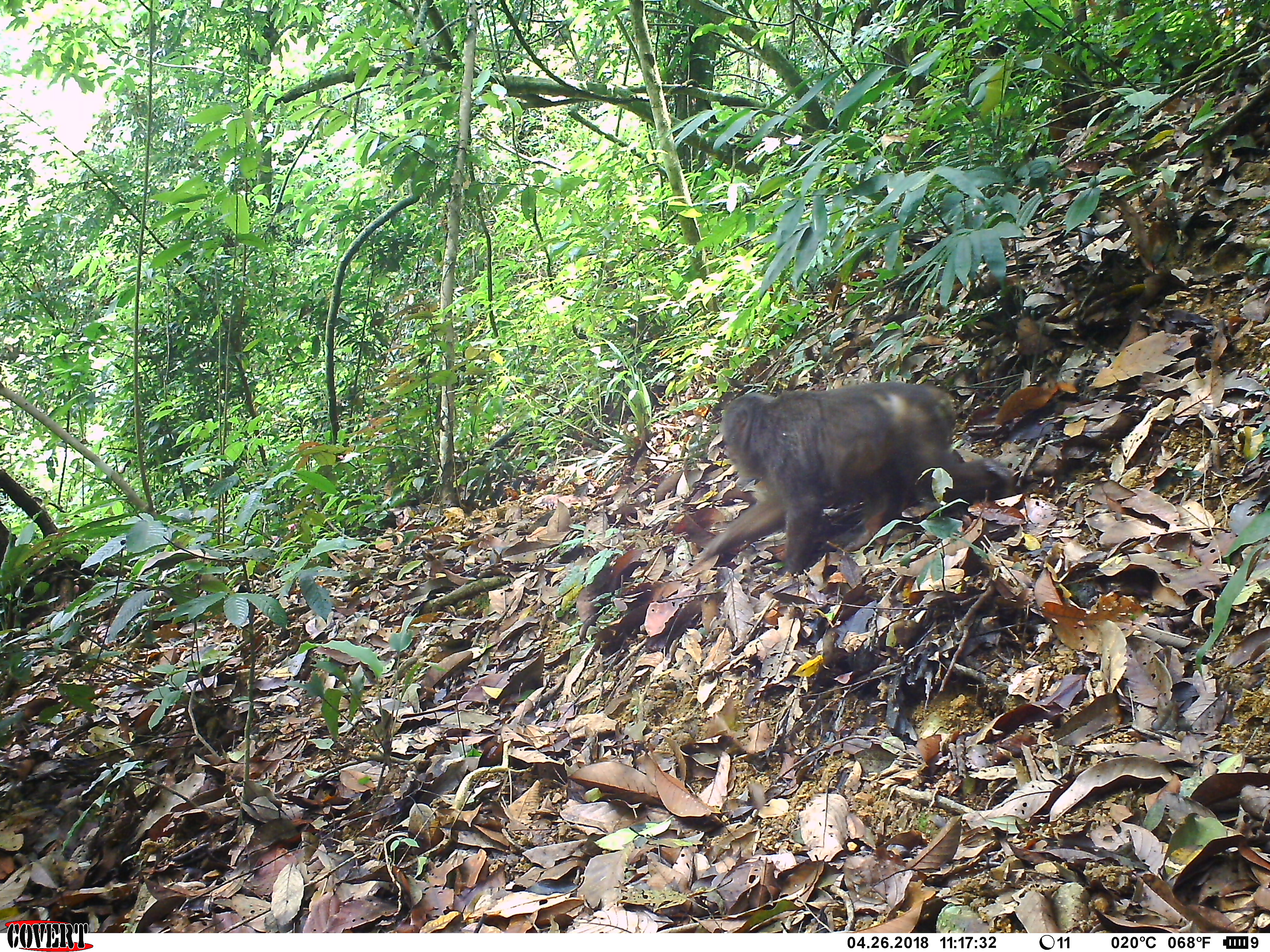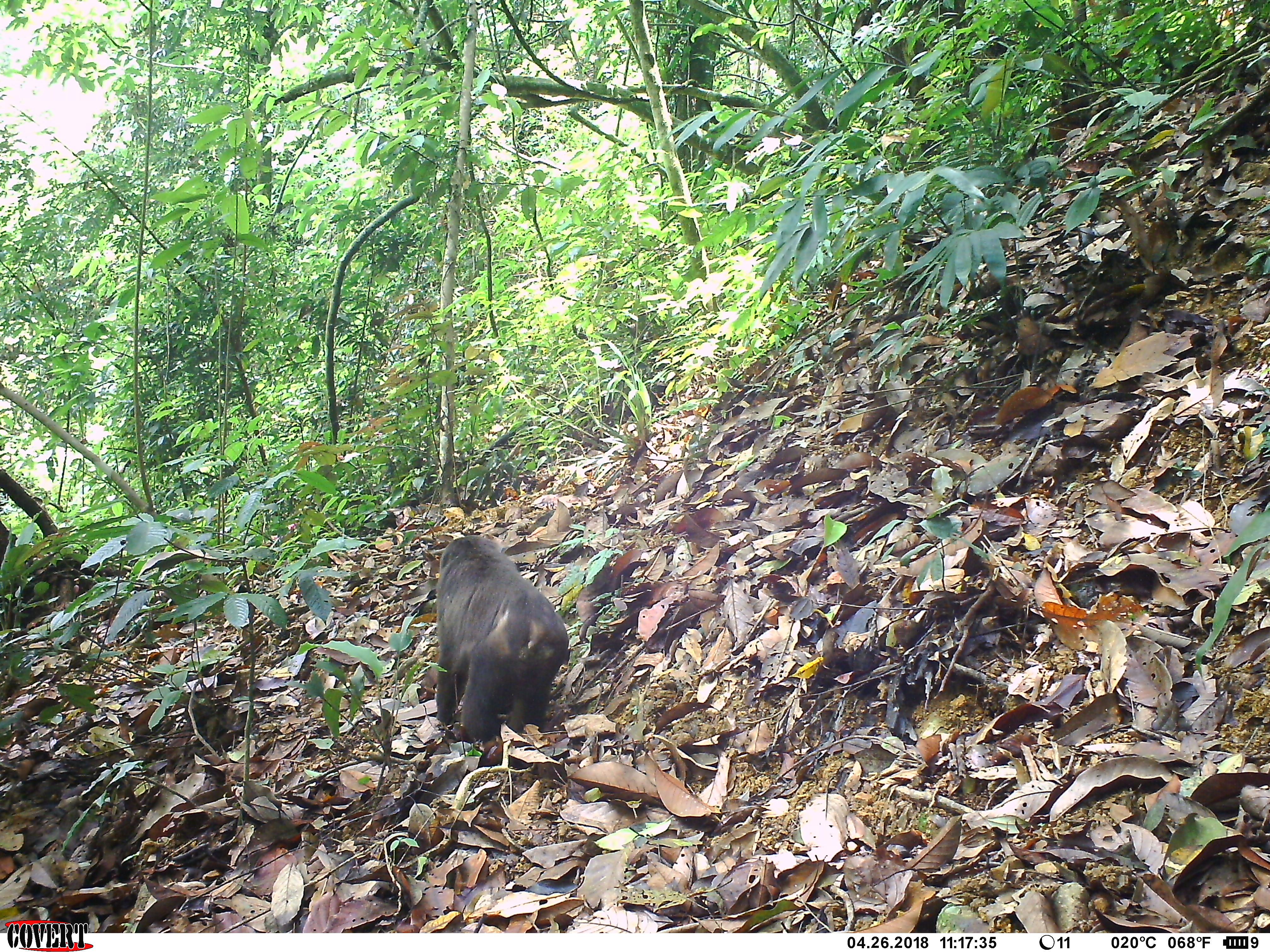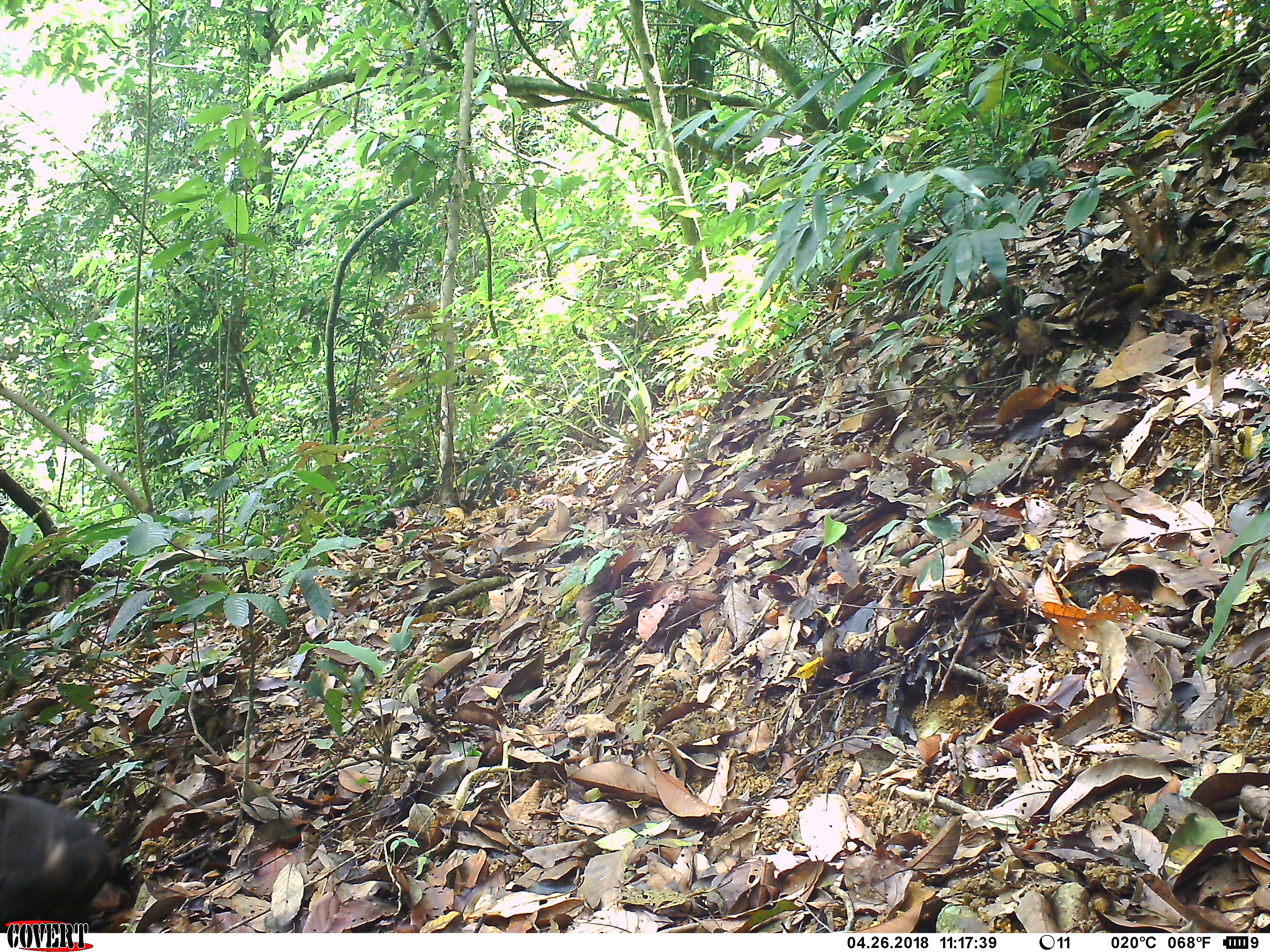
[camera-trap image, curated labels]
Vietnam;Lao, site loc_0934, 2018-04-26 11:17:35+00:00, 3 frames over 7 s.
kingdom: Animalia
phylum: Chordata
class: Mammalia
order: Primates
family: Cercopithecidae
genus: Macaca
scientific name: Macaca arctoides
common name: stump-tailed macaque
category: stump tailed macaque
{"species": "stump tailed macaque (stump-tailed macaque) (Macaca arctoides)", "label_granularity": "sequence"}